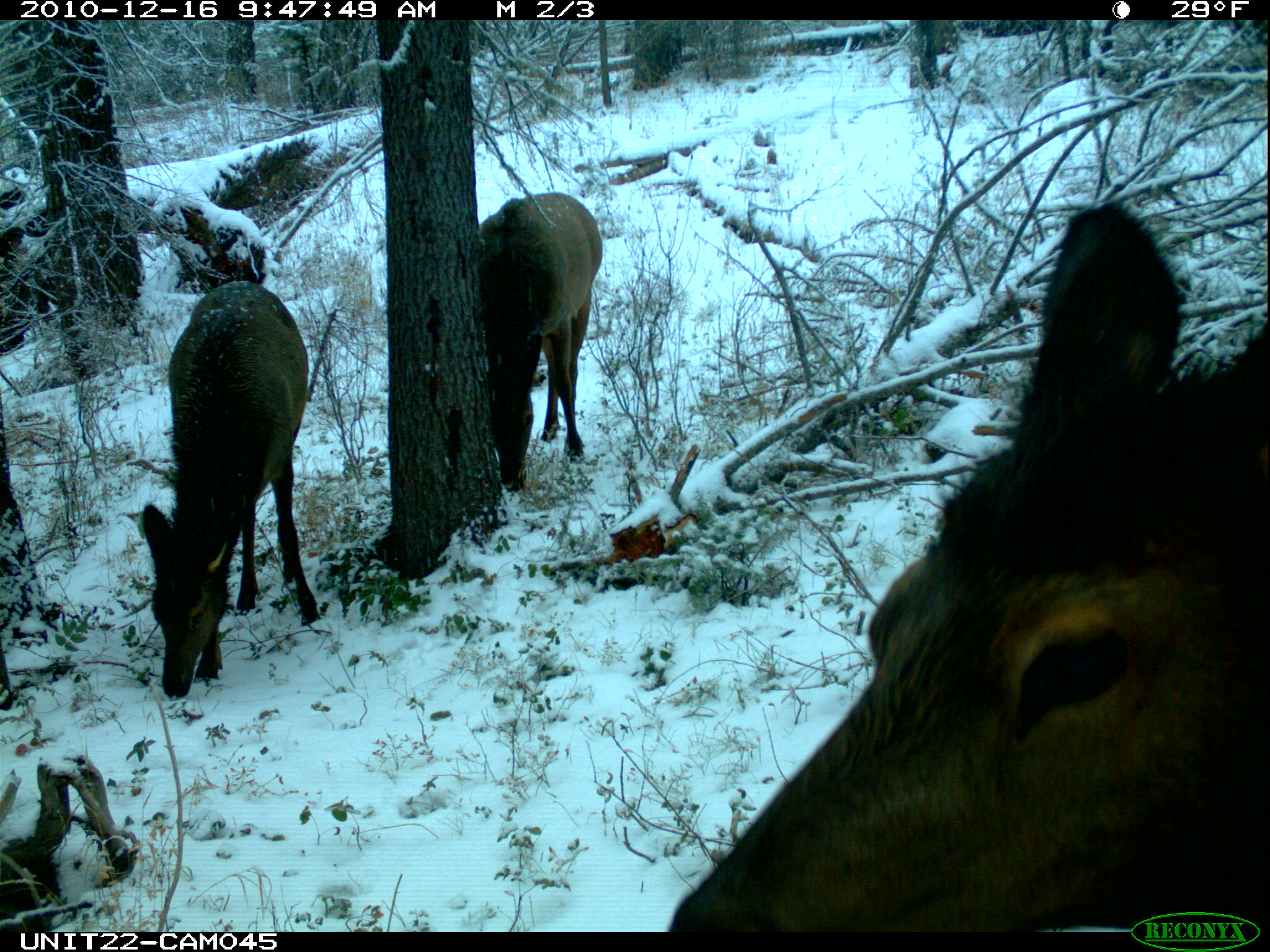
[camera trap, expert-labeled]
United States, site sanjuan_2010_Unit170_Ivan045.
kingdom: Animalia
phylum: Chordata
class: Mammalia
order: Artiodactyla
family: Cervidae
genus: Cervus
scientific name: Cervus elaphus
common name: red deer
Cervus elaphus (red deer).